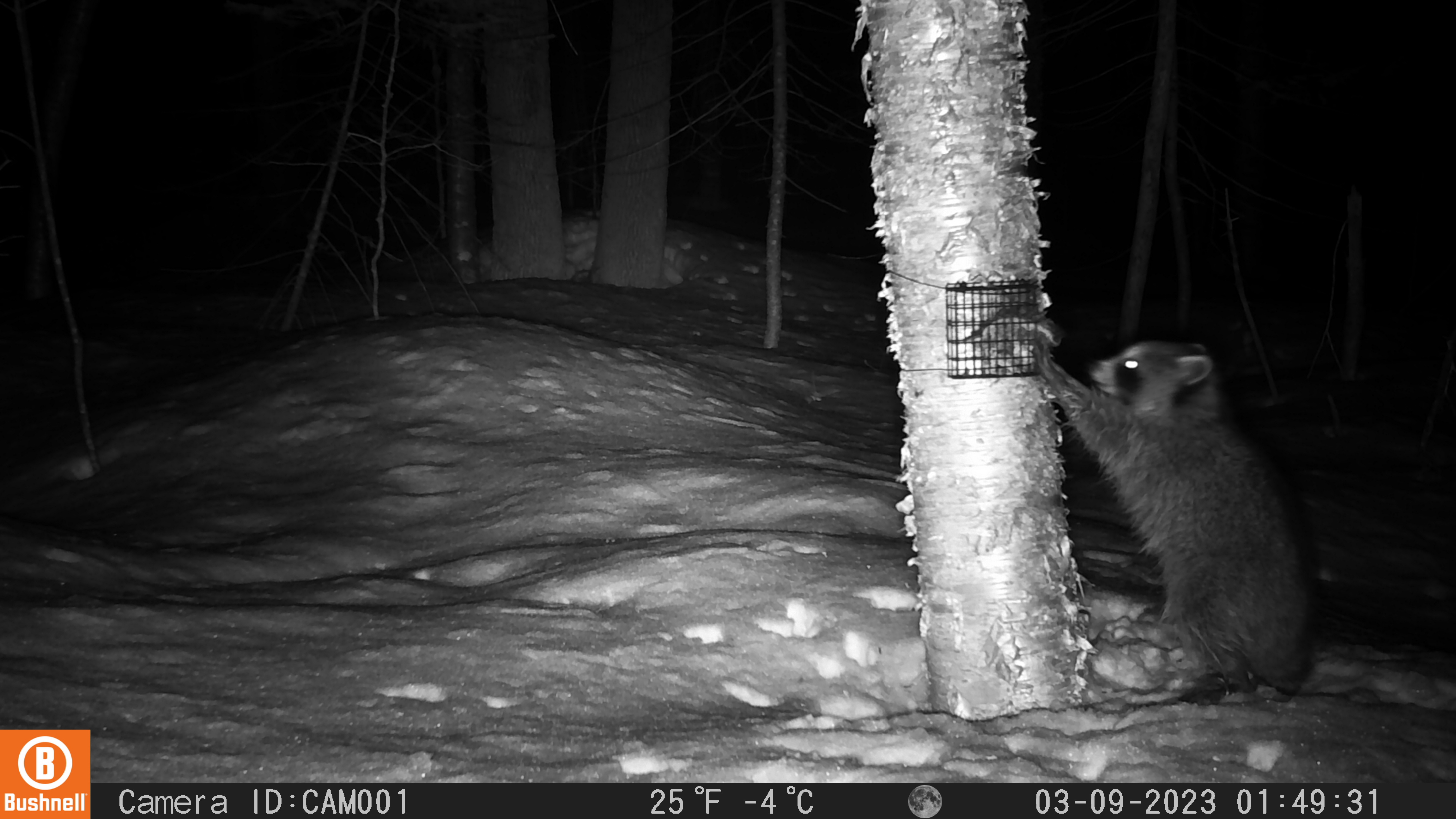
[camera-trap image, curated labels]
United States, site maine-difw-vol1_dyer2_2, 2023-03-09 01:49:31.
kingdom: Animalia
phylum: Chordata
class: Mammalia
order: Carnivora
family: Procyonidae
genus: Procyon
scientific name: Procyon lotor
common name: raccoon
Raccoon (Procyon lotor).